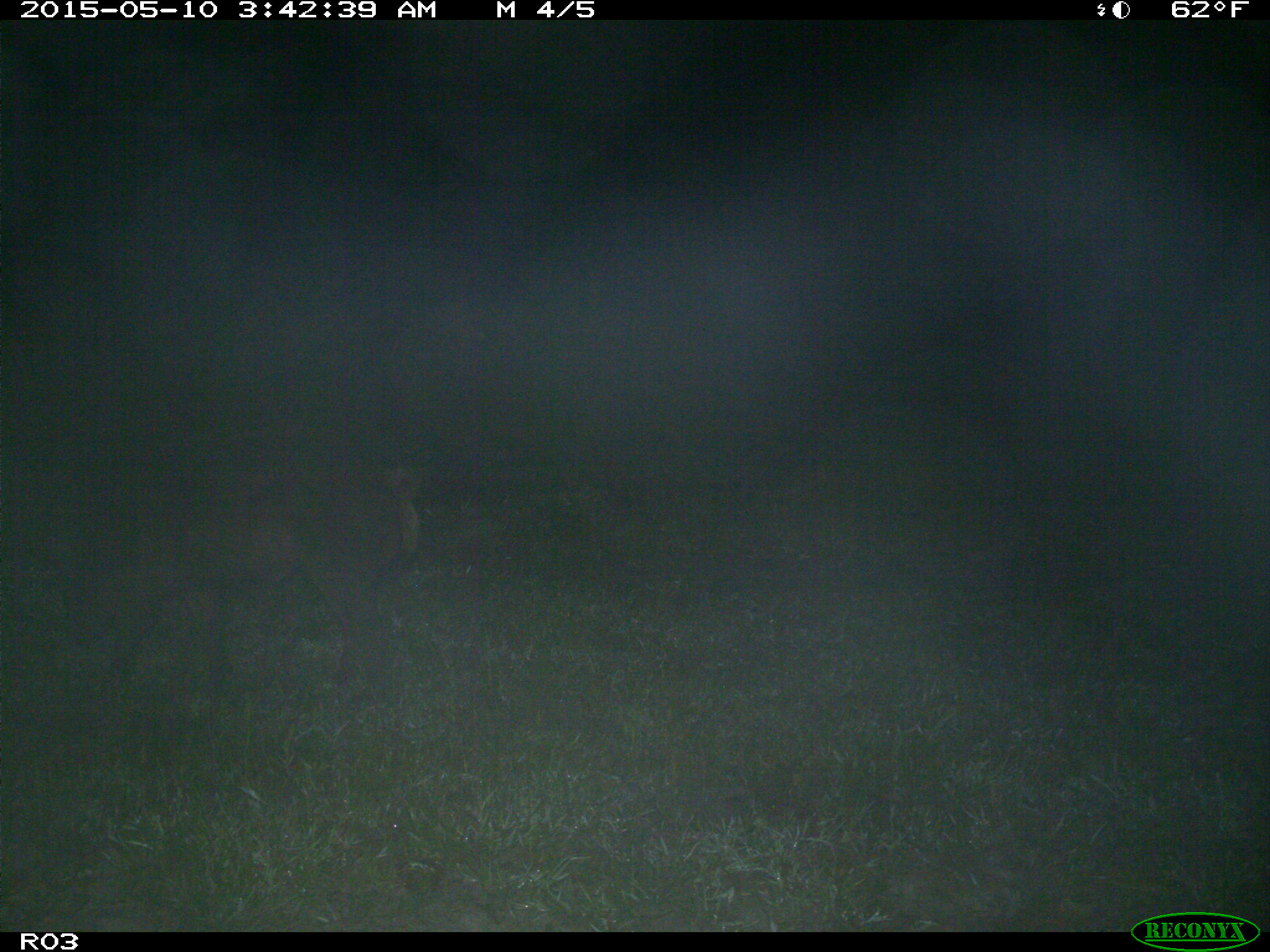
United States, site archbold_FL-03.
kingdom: Animalia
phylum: Chordata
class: Mammalia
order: Artiodactyla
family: Suidae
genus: Sus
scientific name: Sus scrofa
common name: wild boar